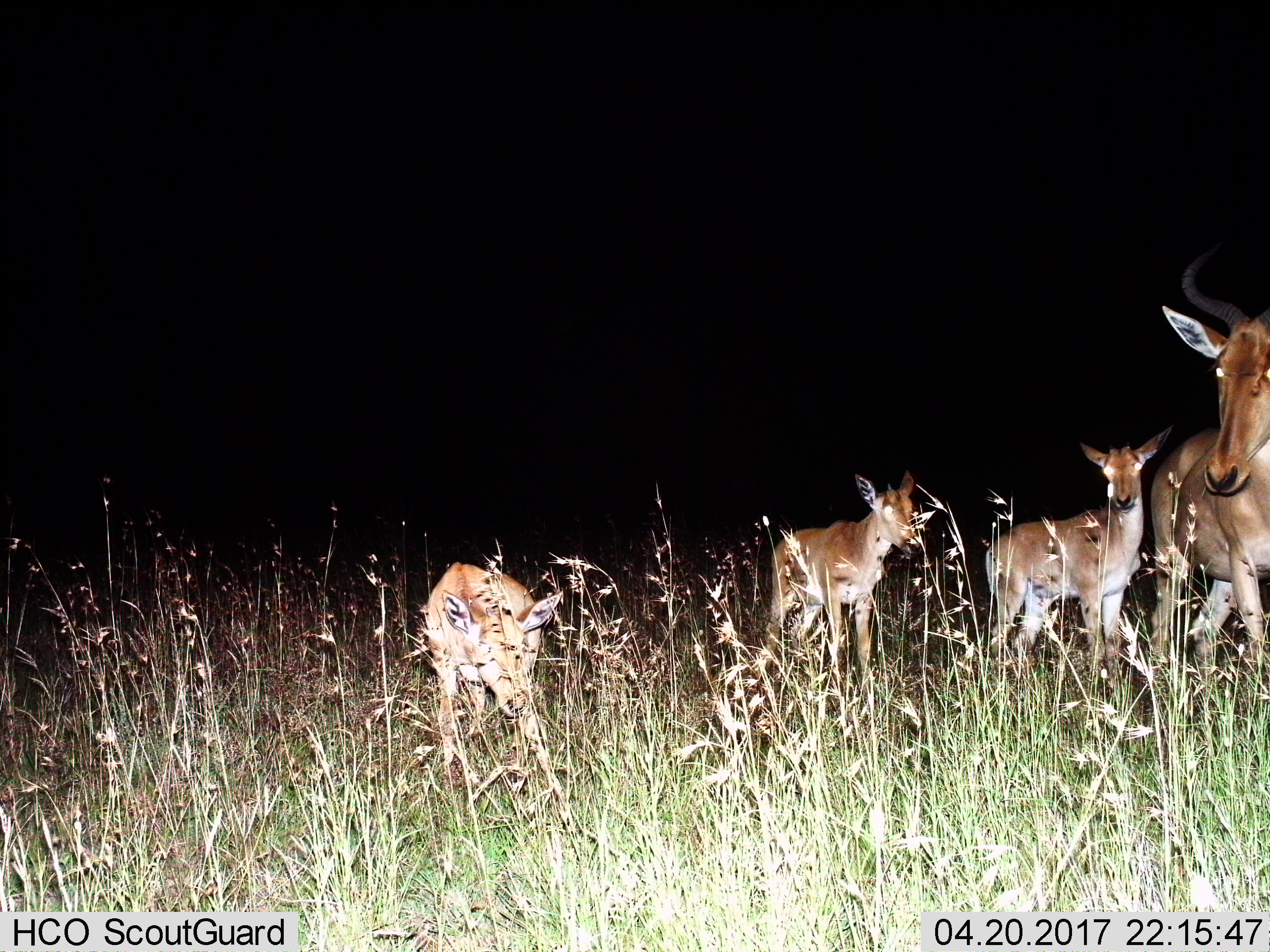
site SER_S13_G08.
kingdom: Animalia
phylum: Chordata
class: Mammalia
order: Artiodactyla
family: Bovidae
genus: Alcelaphus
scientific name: Alcelaphus buselaphus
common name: hartebeest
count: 4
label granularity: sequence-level